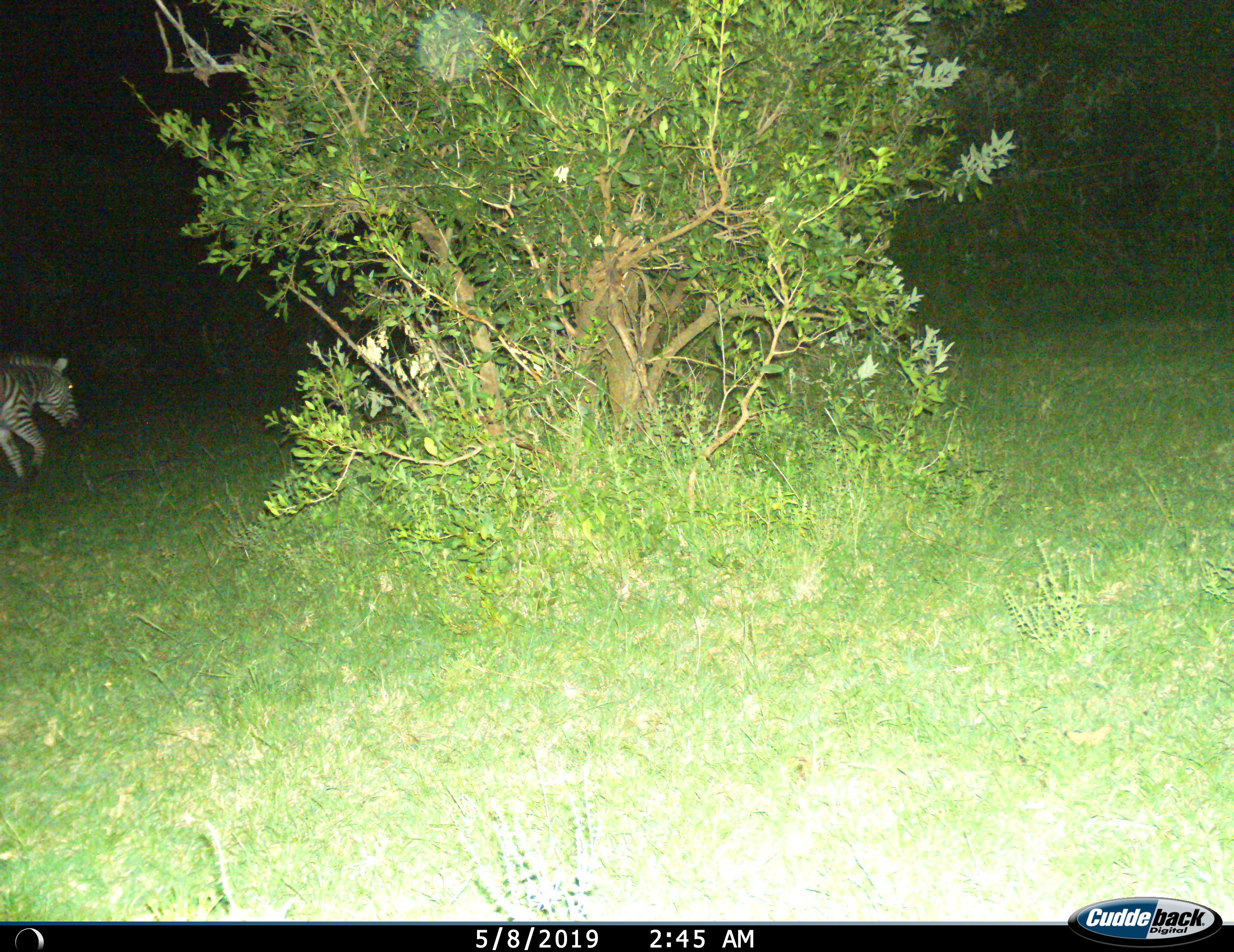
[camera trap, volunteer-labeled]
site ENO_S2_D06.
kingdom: Animalia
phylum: Chordata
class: Mammalia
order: Perissodactyla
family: Equidae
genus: Equus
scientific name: Equus quagga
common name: plains zebra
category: zebraplains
Zebraplains (plains zebra) (Equus quagga), count 1. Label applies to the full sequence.